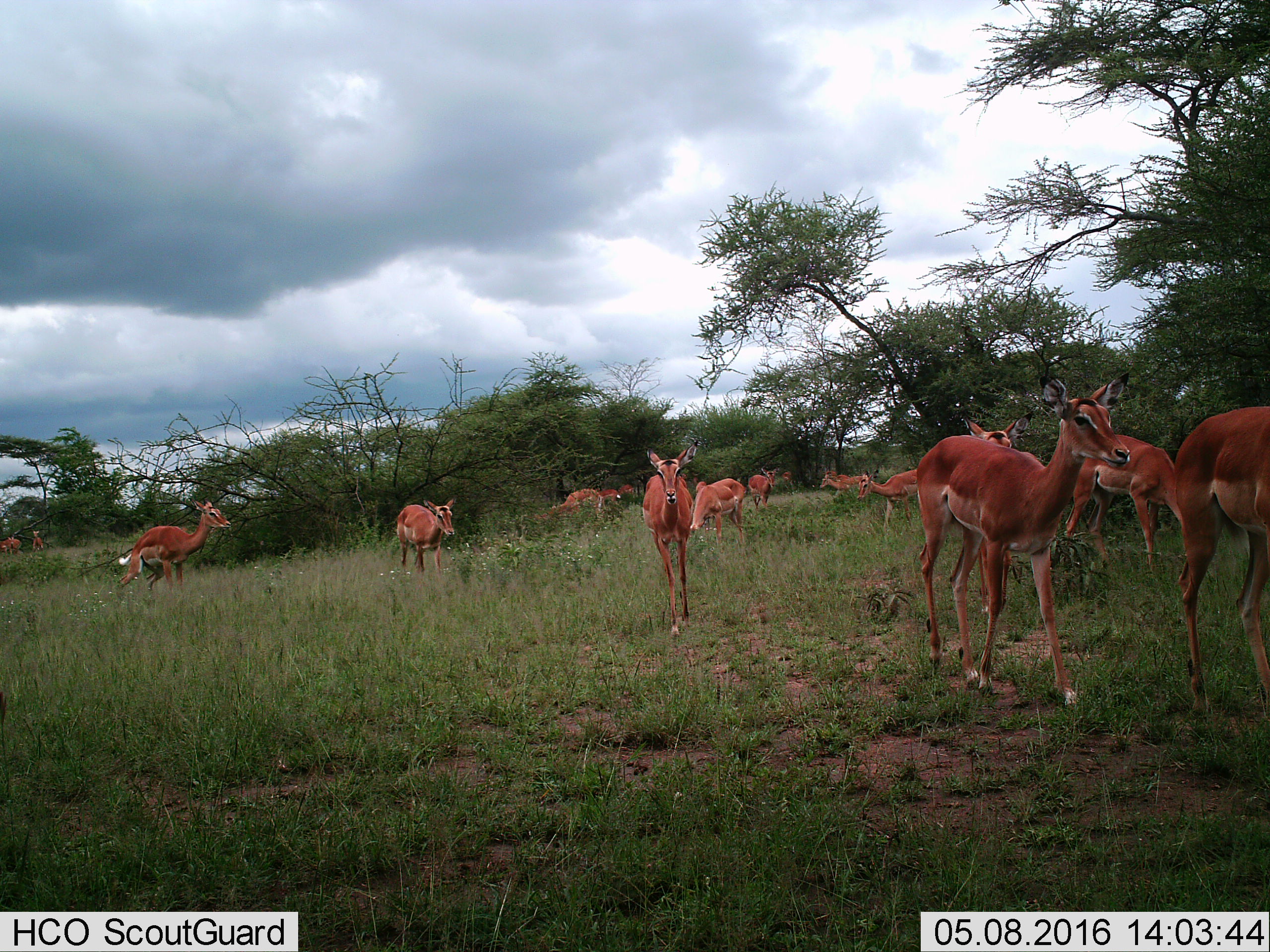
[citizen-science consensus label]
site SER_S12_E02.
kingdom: Animalia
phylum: Chordata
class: Mammalia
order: Artiodactyla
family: Bovidae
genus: Aepyceros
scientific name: Aepyceros melampus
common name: impala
Impala (Aepyceros melampus), count 11-50. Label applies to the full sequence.